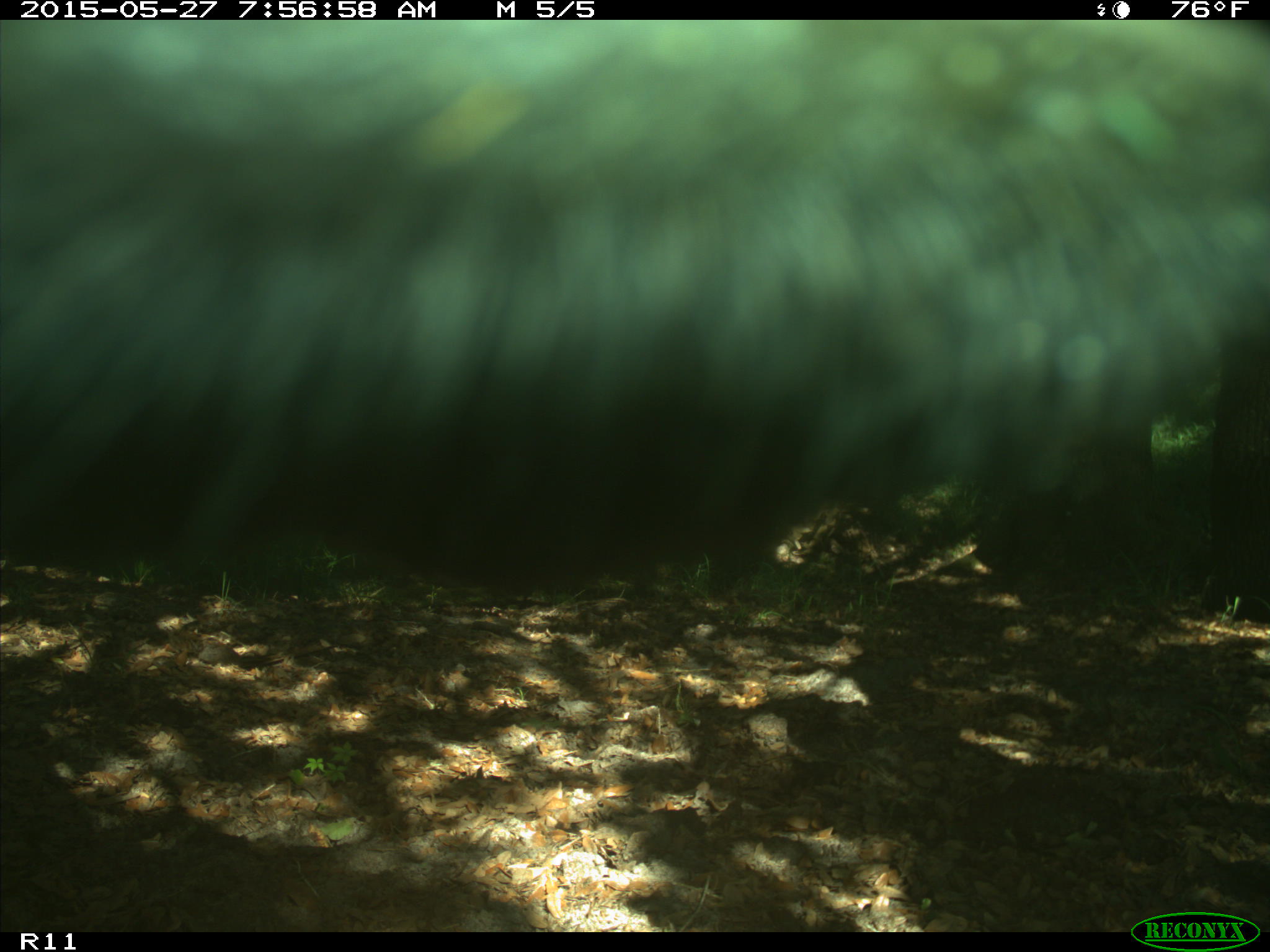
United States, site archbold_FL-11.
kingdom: Animalia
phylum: Chordata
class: Mammalia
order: Artiodactyla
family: Bovidae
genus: Bos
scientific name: Bos taurus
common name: domestic cow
Bos taurus (domestic cow).